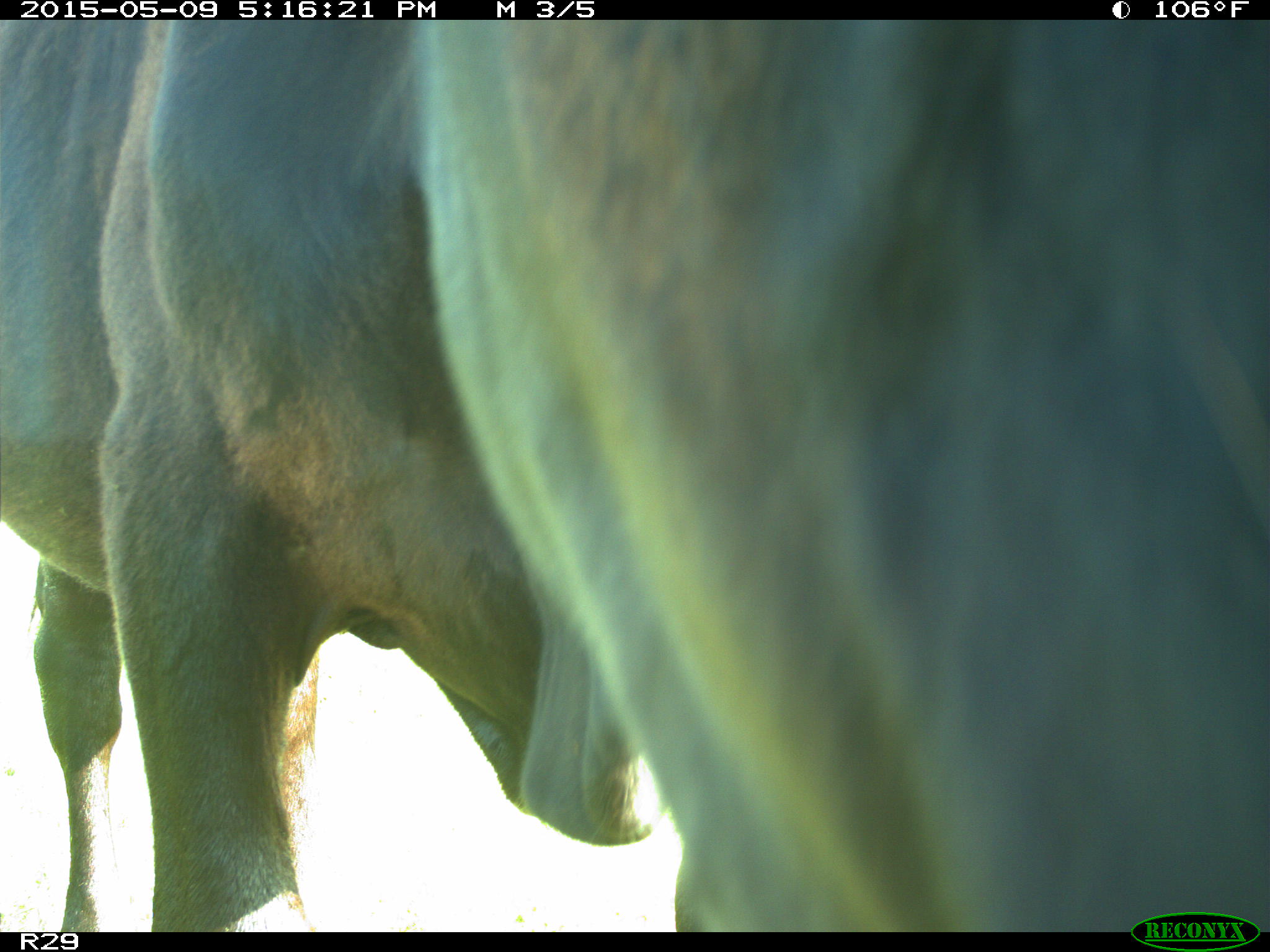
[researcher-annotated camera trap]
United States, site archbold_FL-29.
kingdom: Animalia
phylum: Chordata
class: Mammalia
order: Artiodactyla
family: Bovidae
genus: Bos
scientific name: Bos taurus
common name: domestic cow